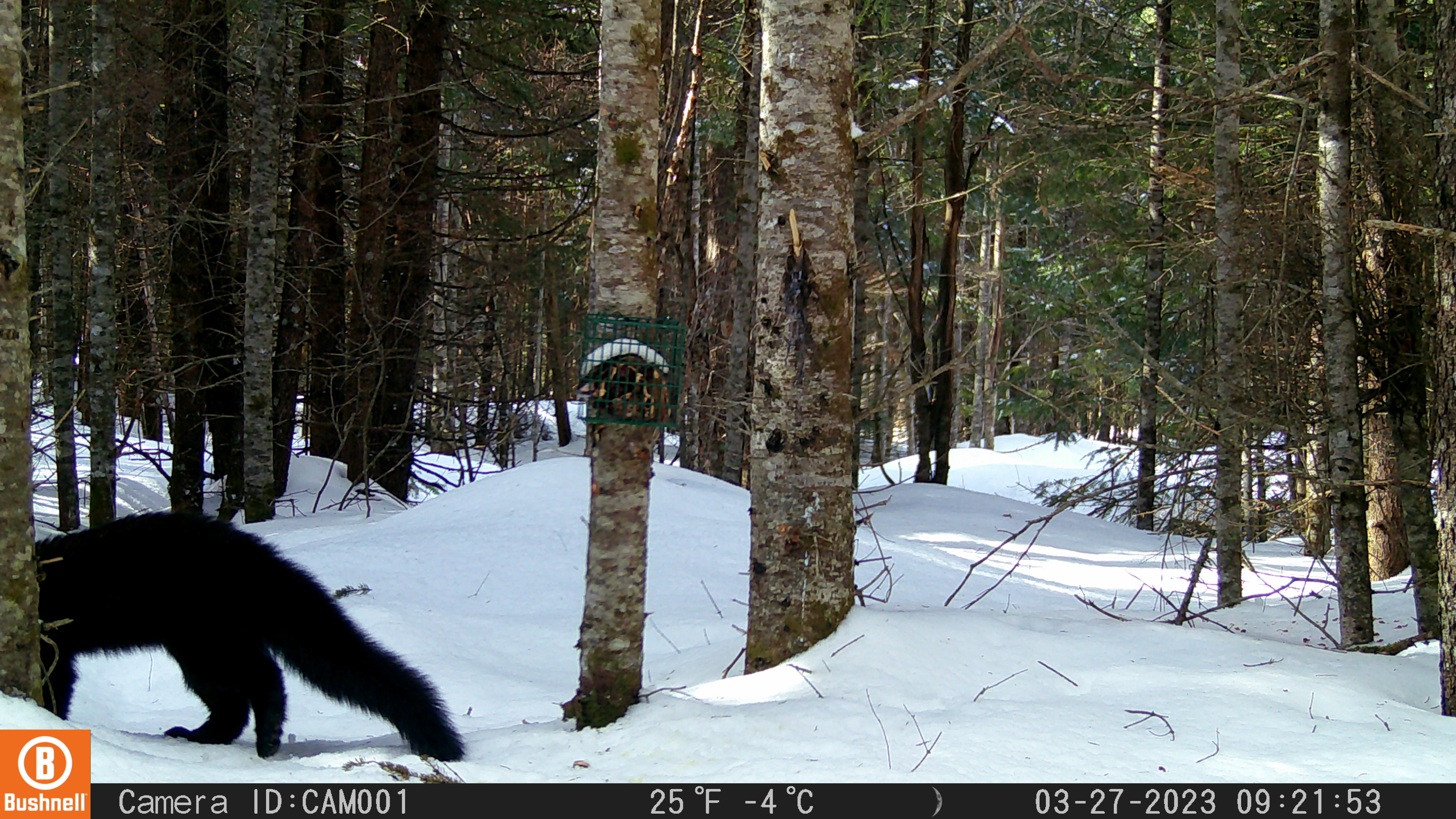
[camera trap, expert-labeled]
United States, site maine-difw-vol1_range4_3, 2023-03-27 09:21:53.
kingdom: Animalia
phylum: Chordata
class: Mammalia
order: Carnivora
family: Mustelidae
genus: Pekania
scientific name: Pekania pennanti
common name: fisher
Fisher (Pekania pennanti).